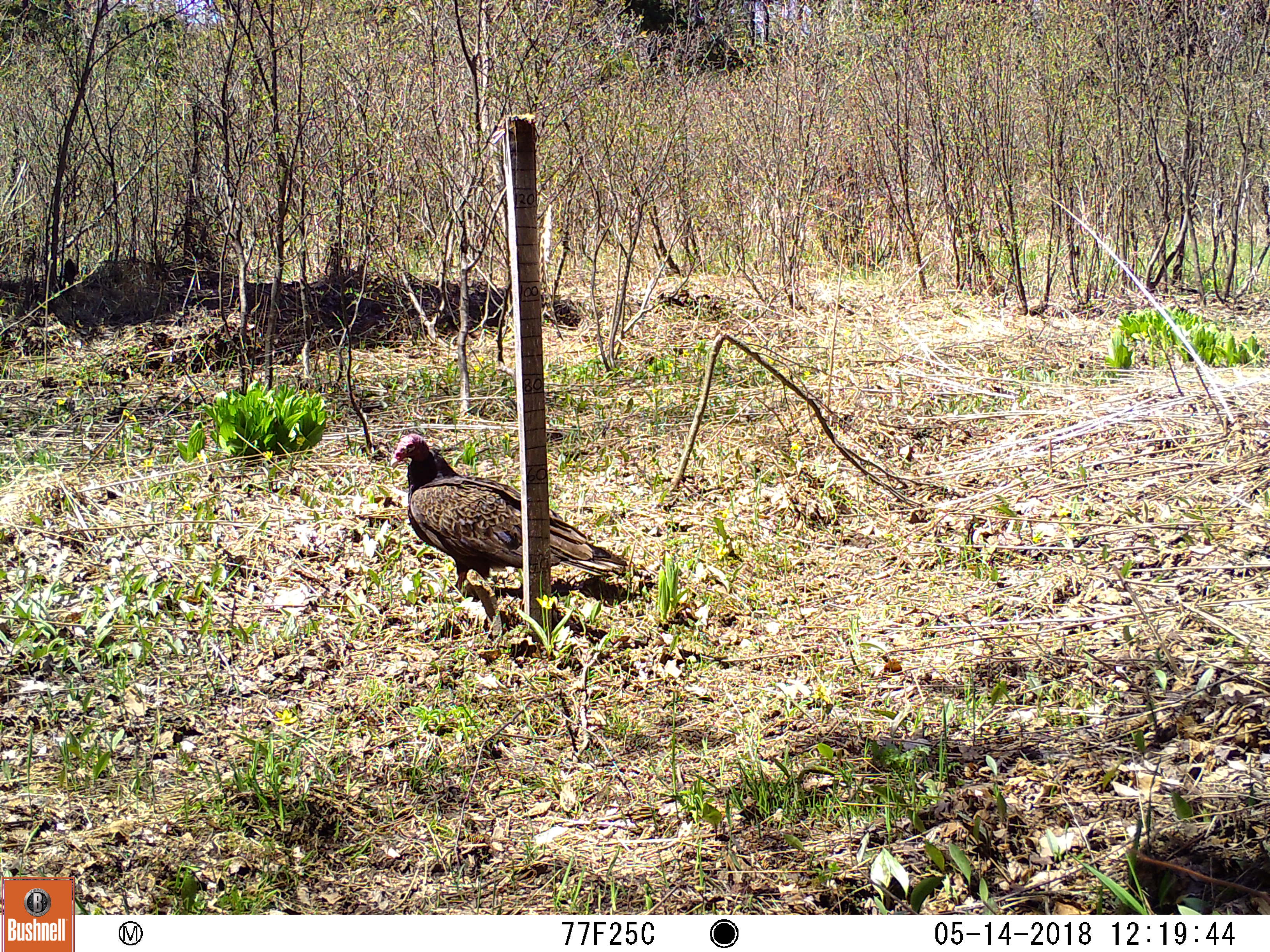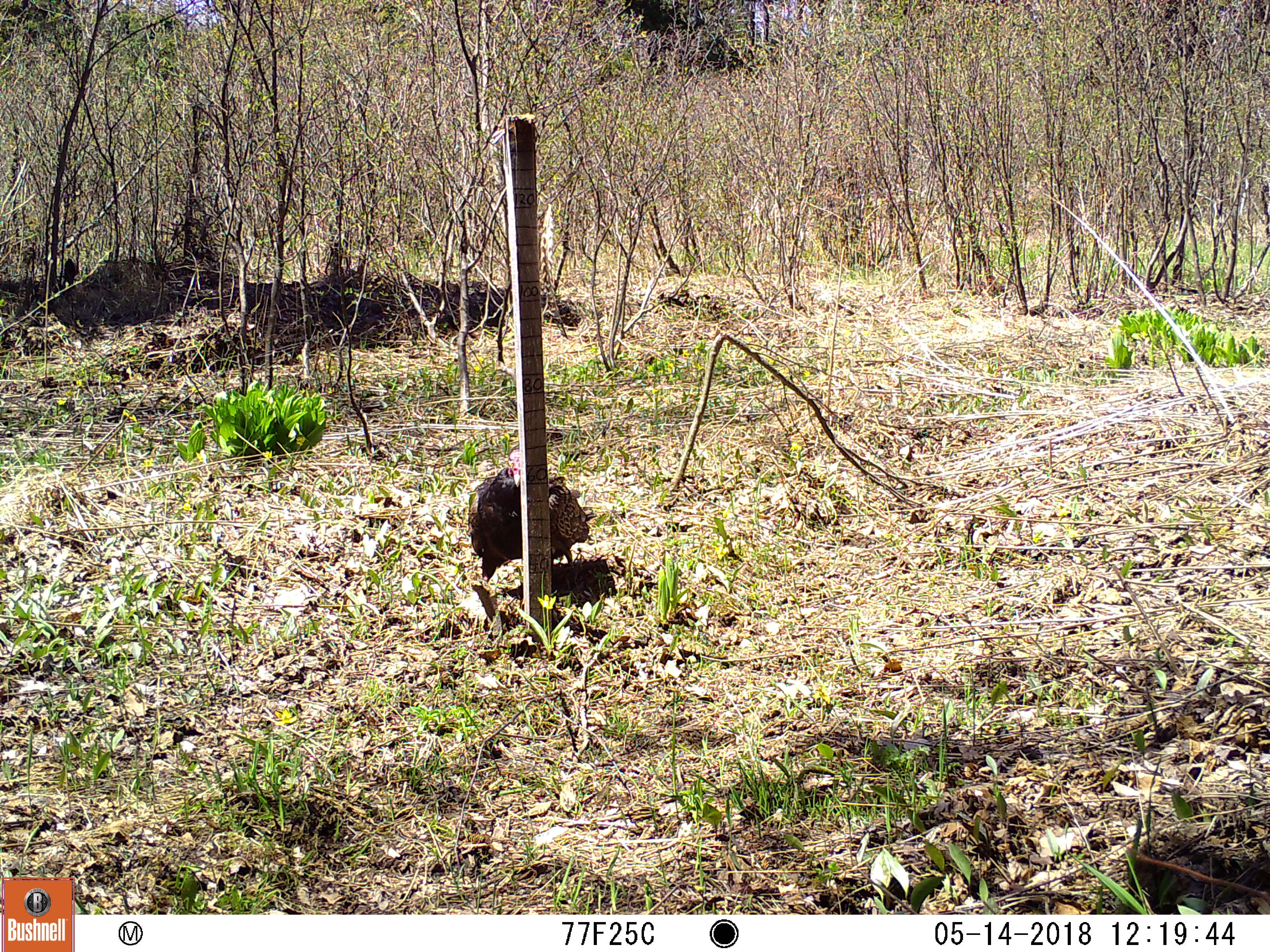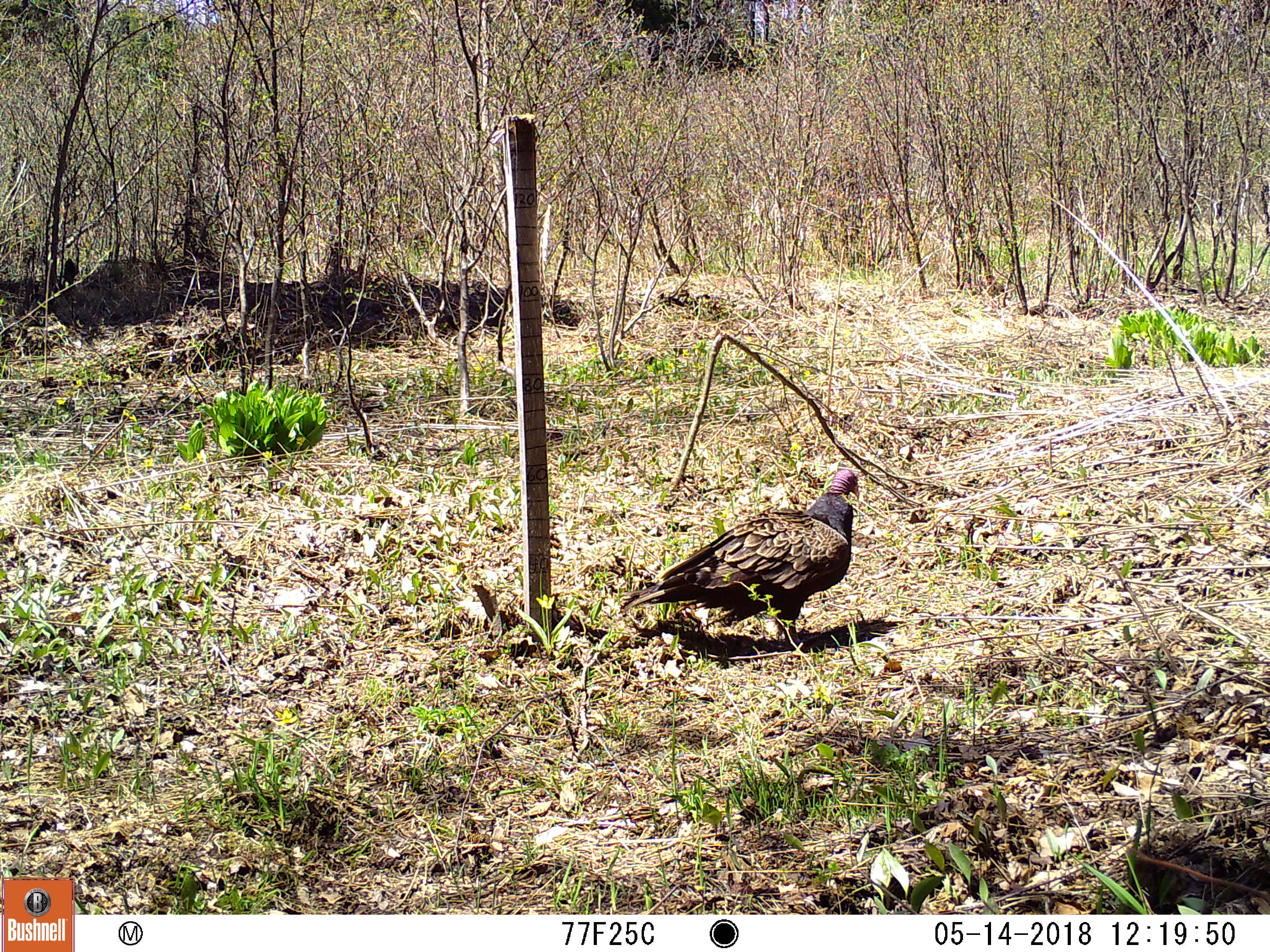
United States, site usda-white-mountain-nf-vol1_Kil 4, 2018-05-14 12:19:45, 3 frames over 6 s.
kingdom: Animalia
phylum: Chordata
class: Aves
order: Cathartiformes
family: Cathartidae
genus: Cathartes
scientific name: Cathartes aura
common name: turkey vulture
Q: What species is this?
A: Turkey vulture (Cathartes aura).